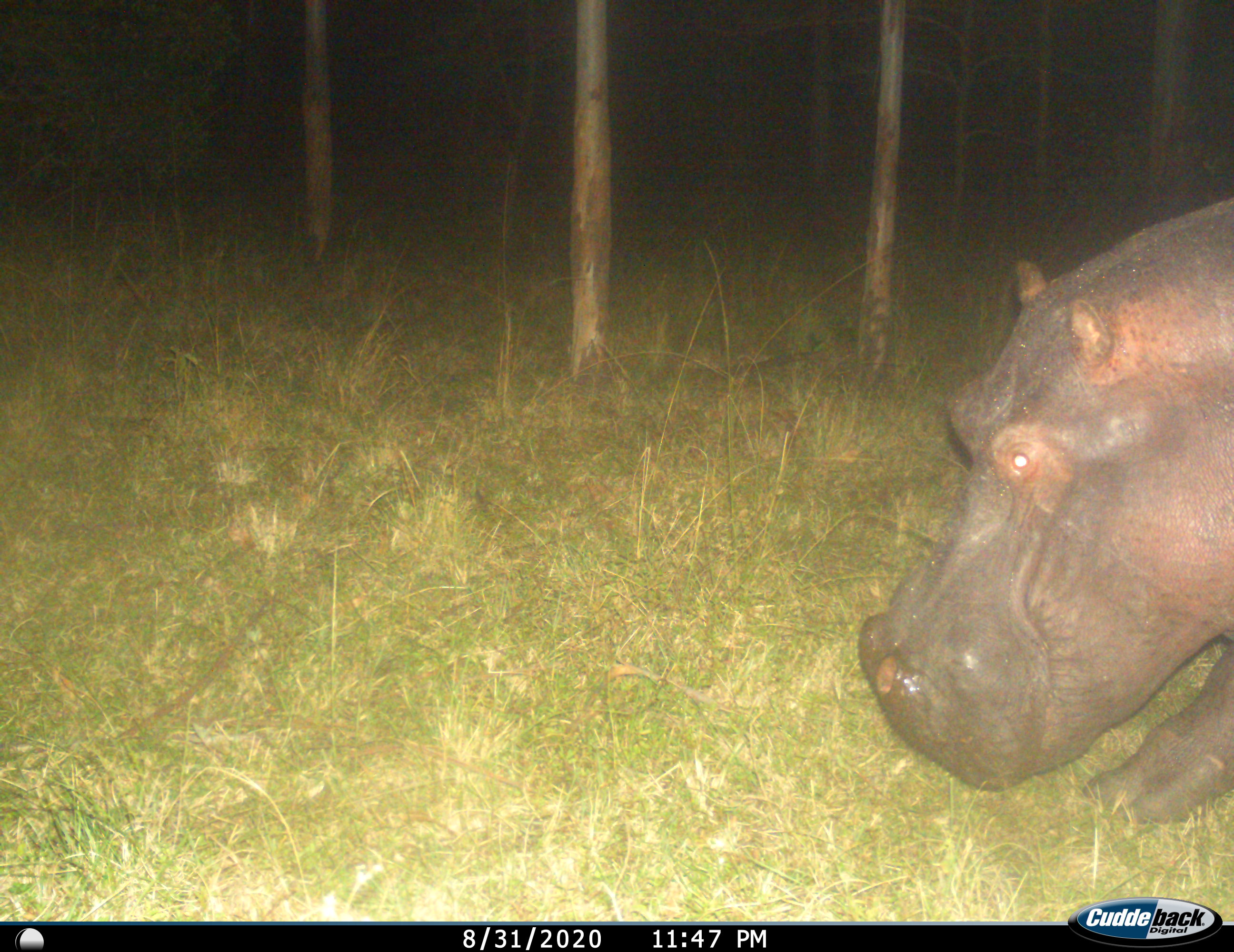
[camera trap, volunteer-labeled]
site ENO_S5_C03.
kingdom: Animalia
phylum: Chordata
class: Mammalia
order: Artiodactyla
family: Hippopotamidae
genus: Hippopotamus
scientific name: Hippopotamus amphibius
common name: hippopotamus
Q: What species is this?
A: Hippopotamus (Hippopotamus amphibius).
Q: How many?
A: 1.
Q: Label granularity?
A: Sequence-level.